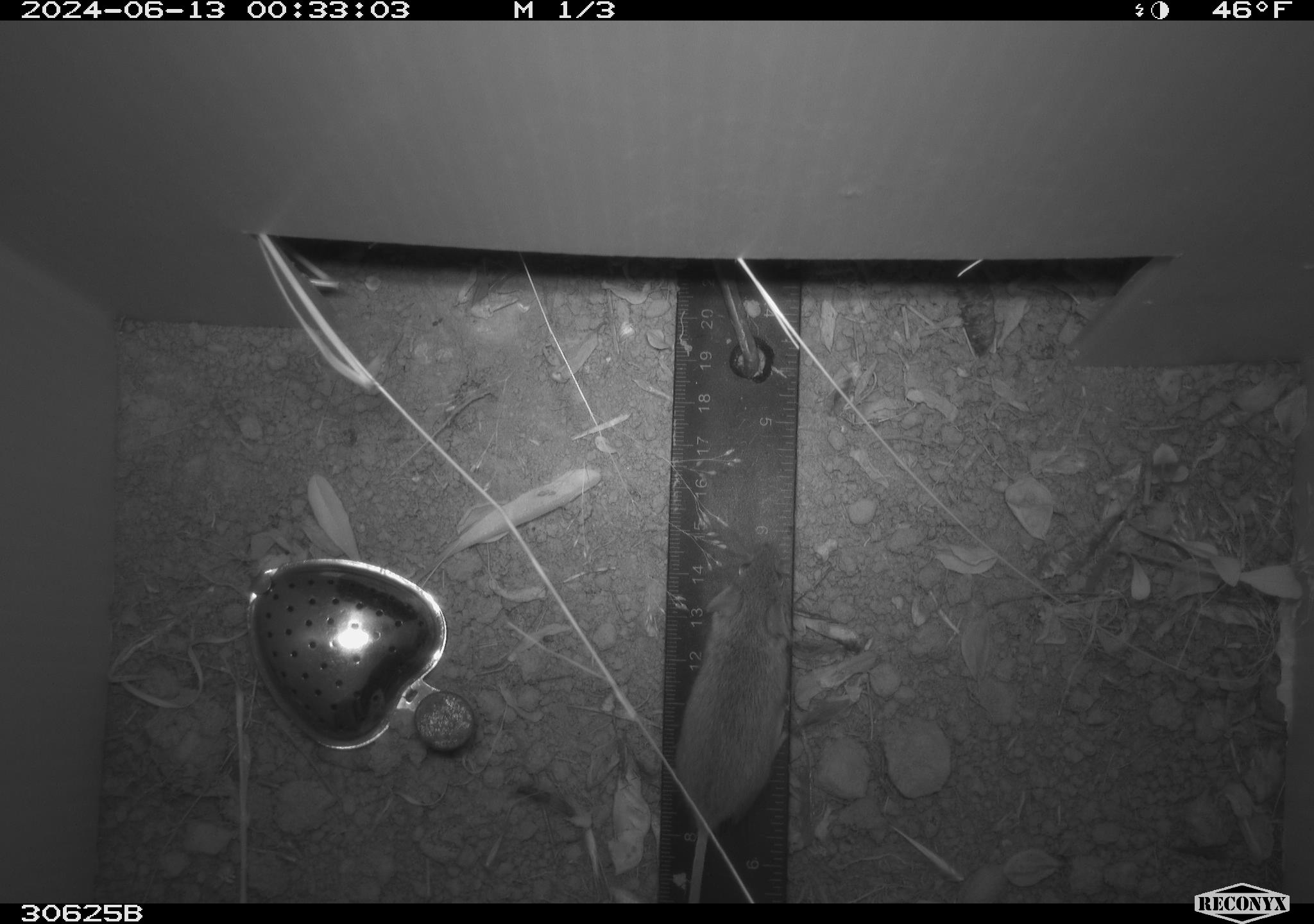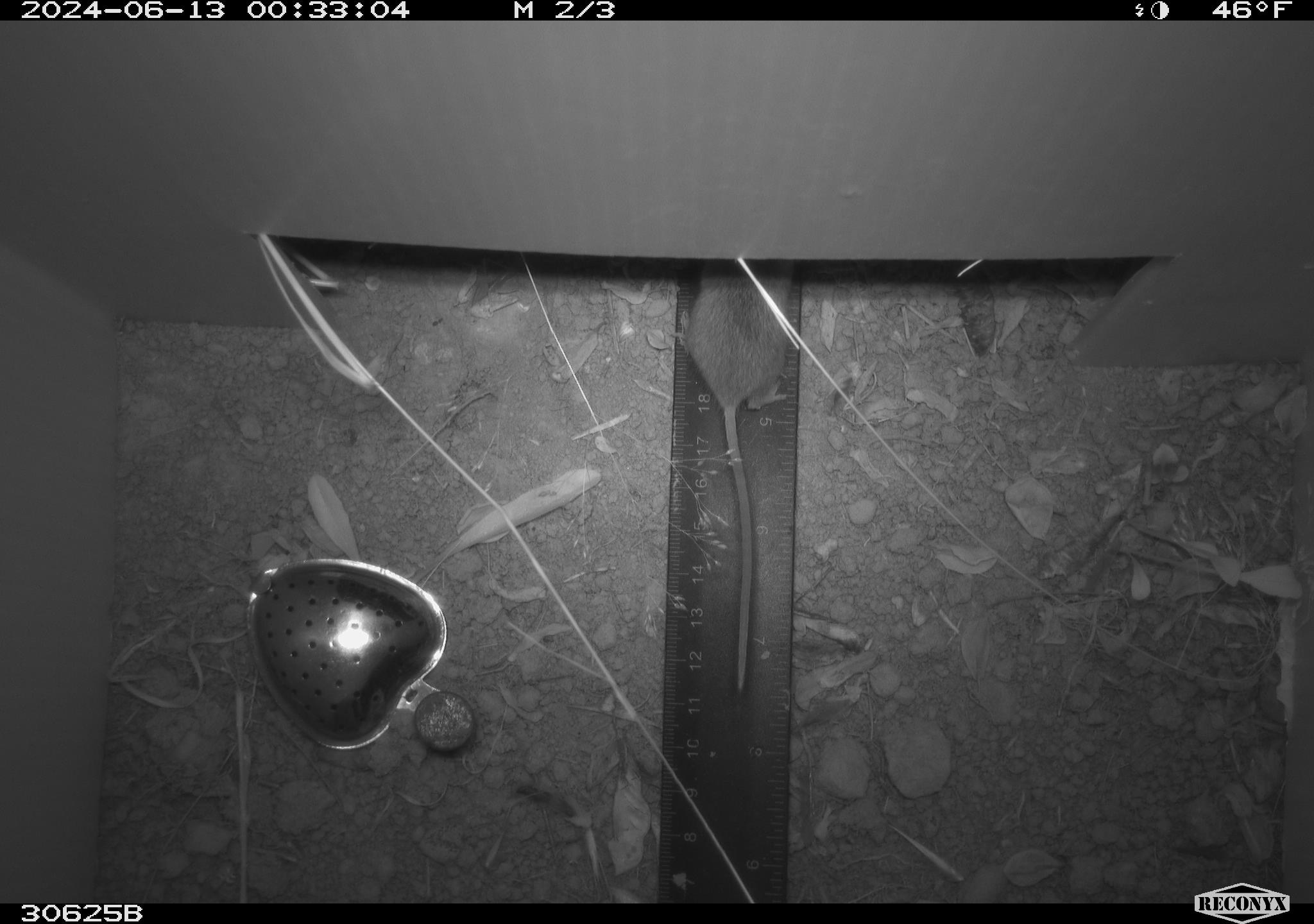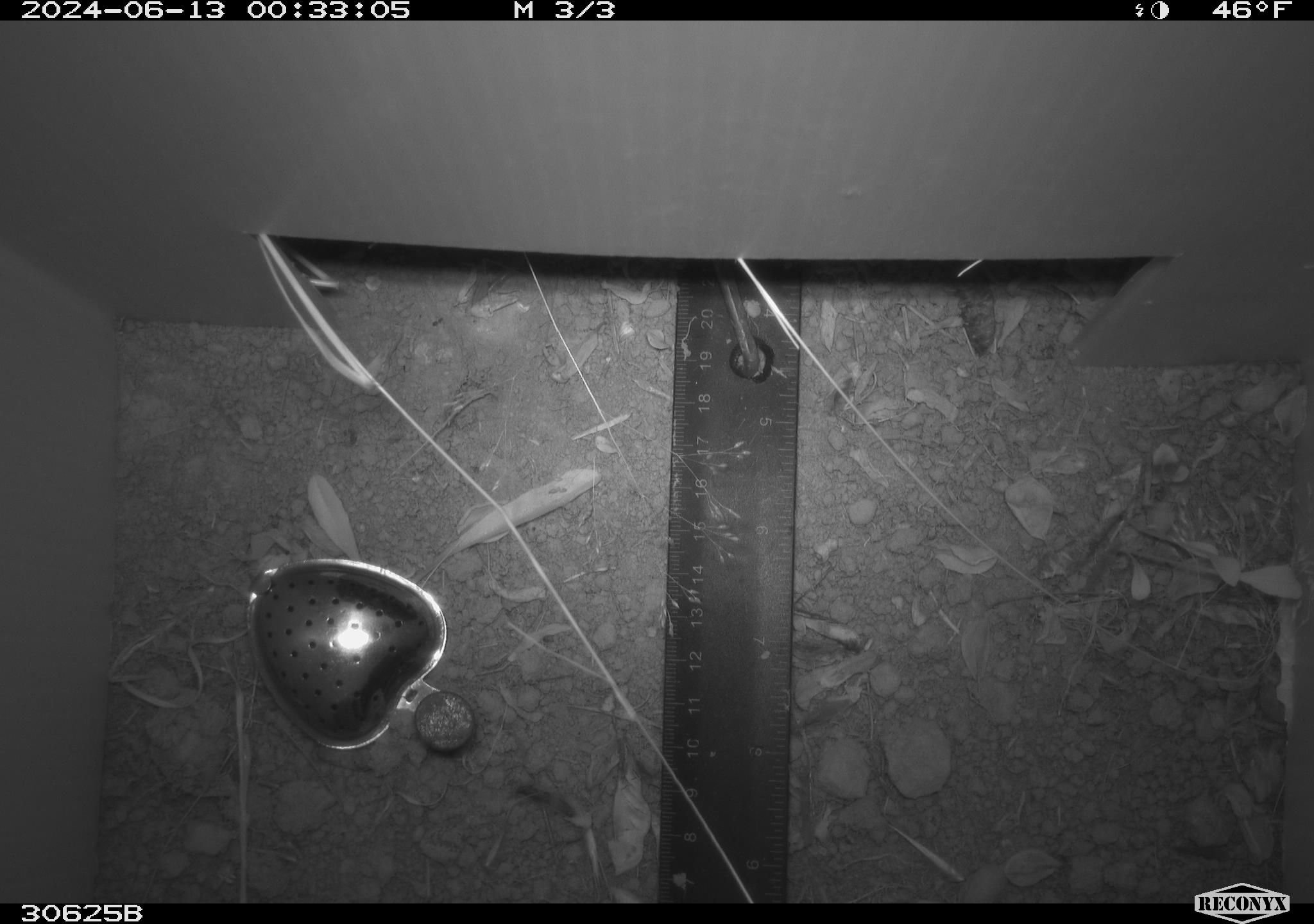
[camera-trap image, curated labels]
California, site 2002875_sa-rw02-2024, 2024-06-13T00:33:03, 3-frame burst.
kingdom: Animalia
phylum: Chordata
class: Mammalia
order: Rodentia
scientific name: Rodentia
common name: mouse species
Mouse species (Rodentia).